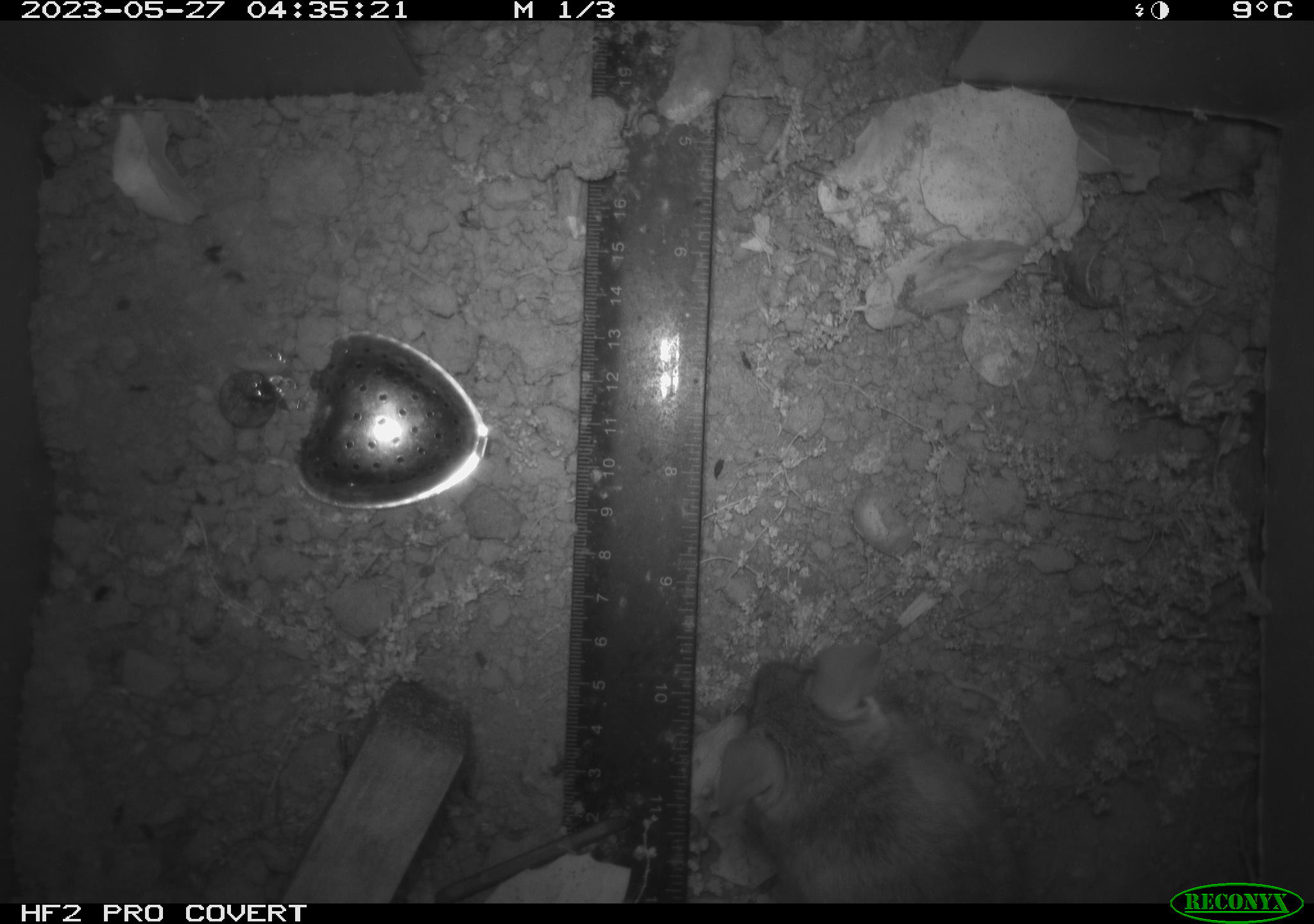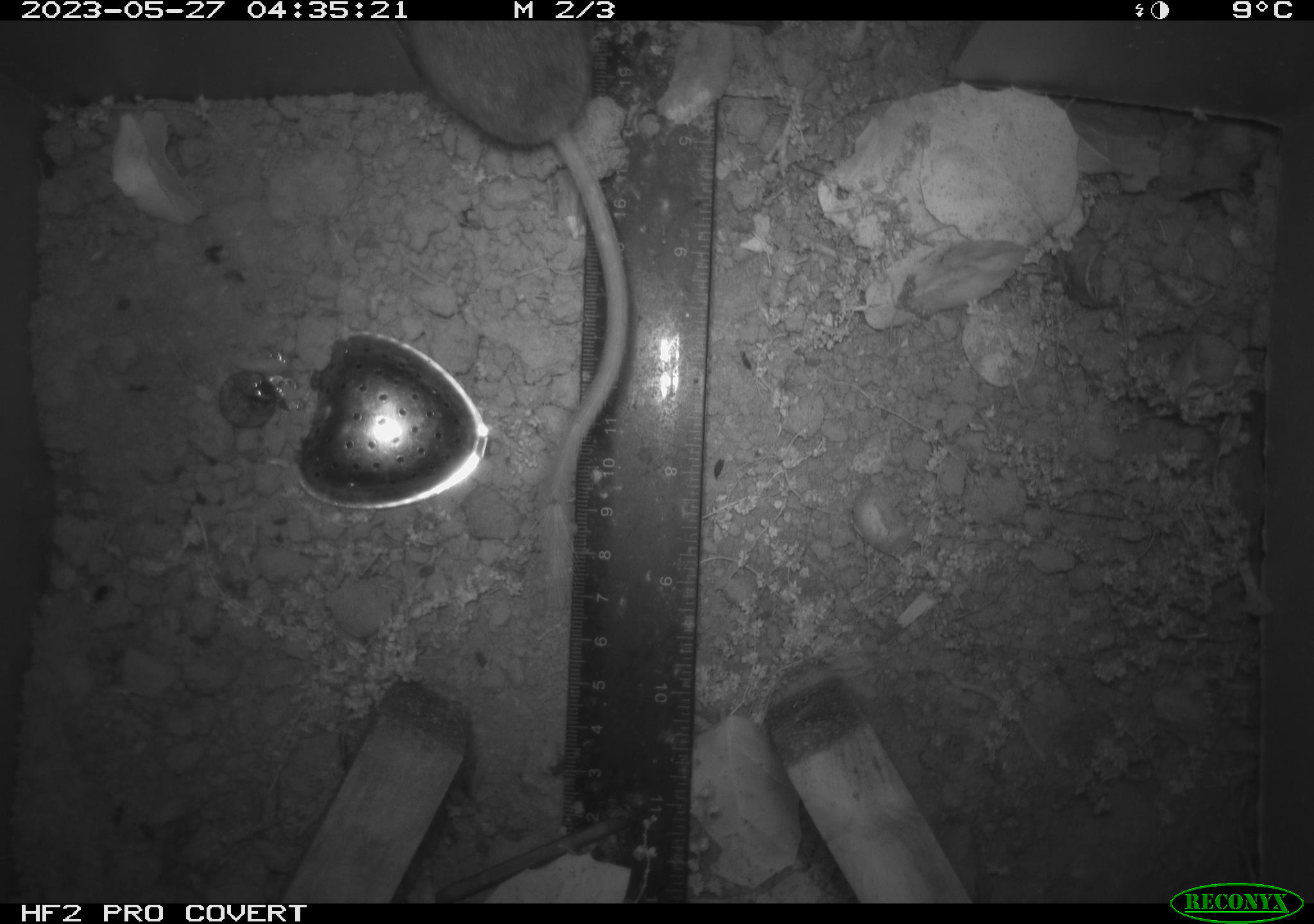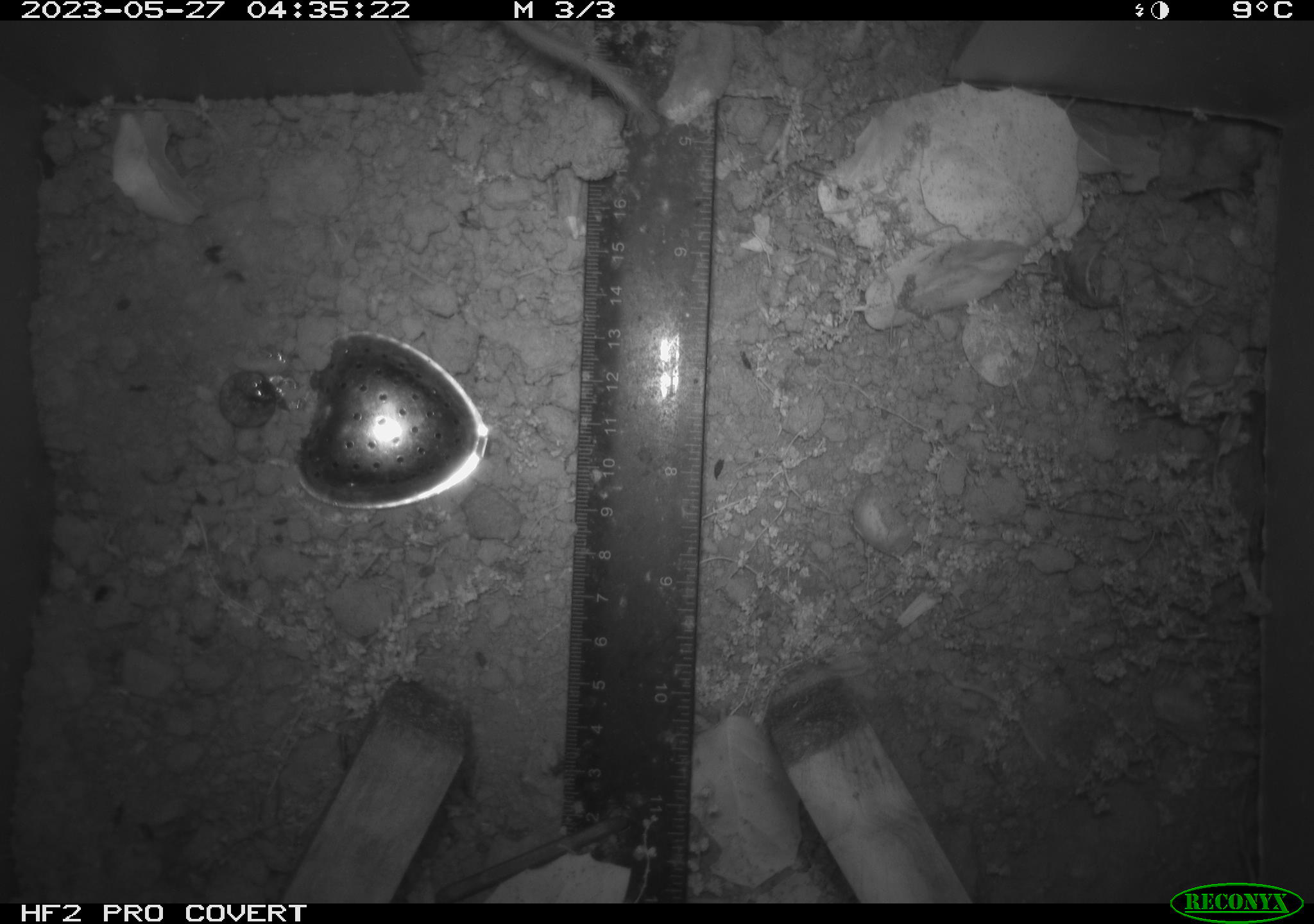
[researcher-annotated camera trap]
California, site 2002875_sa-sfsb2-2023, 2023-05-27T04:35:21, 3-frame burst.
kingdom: Animalia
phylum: Chordata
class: Mammalia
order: Rodentia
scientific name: Rodentia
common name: mouse species